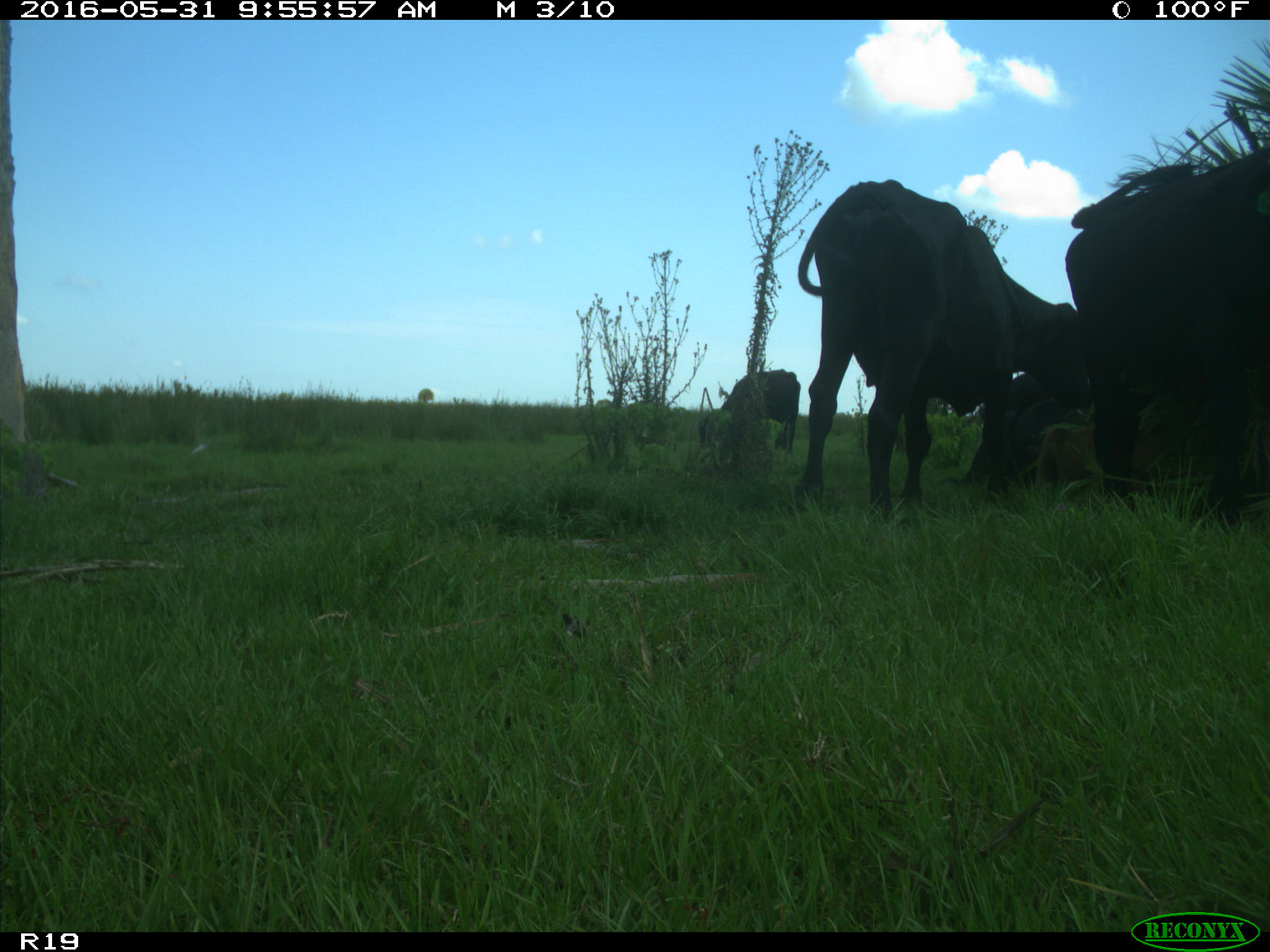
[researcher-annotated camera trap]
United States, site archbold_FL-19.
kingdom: Animalia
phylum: Chordata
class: Mammalia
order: Artiodactyla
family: Bovidae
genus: Bos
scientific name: Bos taurus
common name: domestic cow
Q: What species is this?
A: Bos taurus (domestic cow).